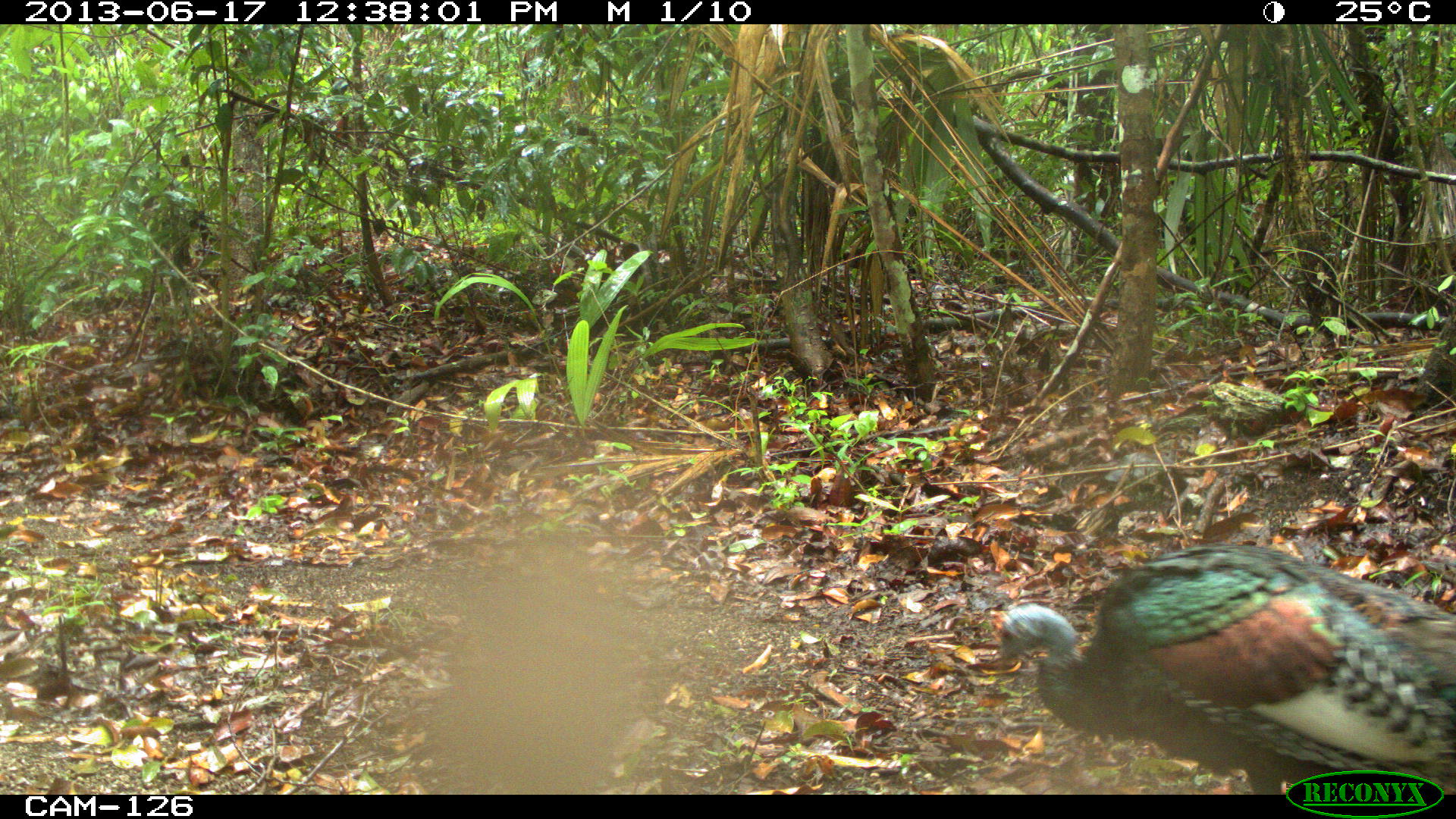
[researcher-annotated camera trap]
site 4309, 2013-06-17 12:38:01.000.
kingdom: Animalia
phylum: Chordata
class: Aves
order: Galliformes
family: Phasianidae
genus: Meleagris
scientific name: Meleagris ocellata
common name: ocellated turkey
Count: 1.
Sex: female.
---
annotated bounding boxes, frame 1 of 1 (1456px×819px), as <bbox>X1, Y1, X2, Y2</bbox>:
meleagris ocellata: <bbox>979, 538, 1456, 795</bbox>